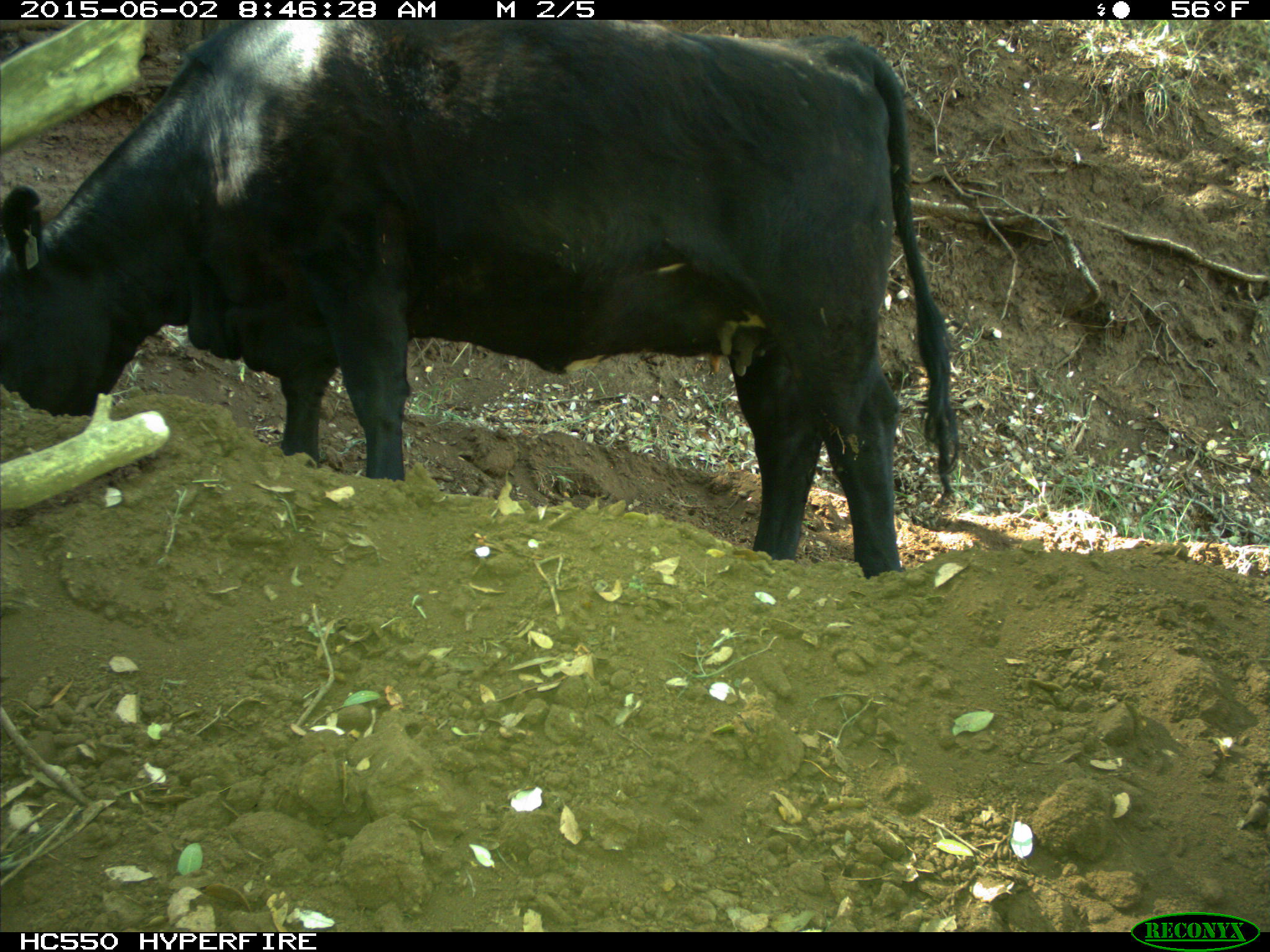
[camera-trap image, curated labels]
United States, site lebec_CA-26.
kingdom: Animalia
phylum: Chordata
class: Mammalia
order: Artiodactyla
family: Bovidae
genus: Bos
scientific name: Bos taurus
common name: domestic cow